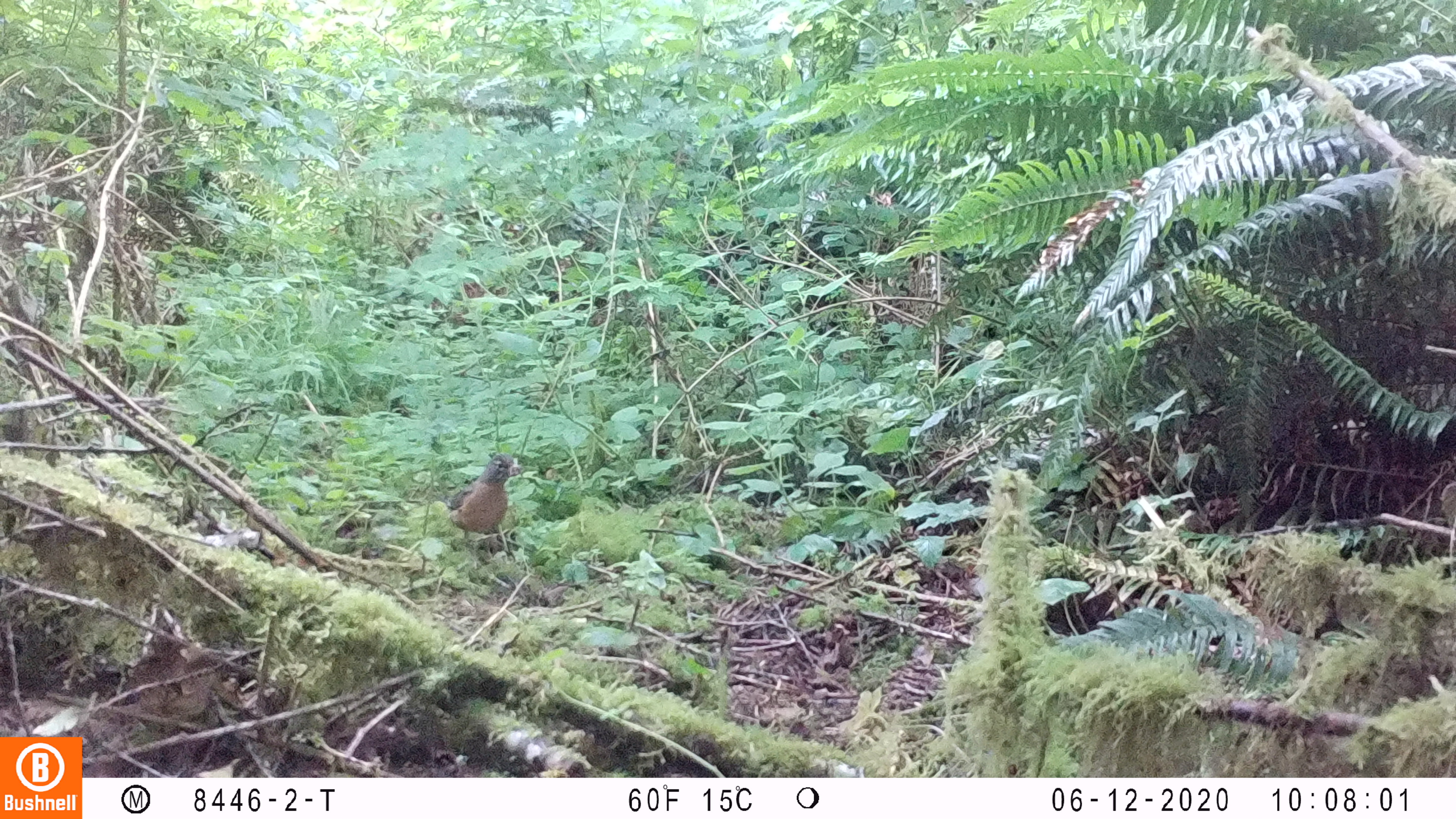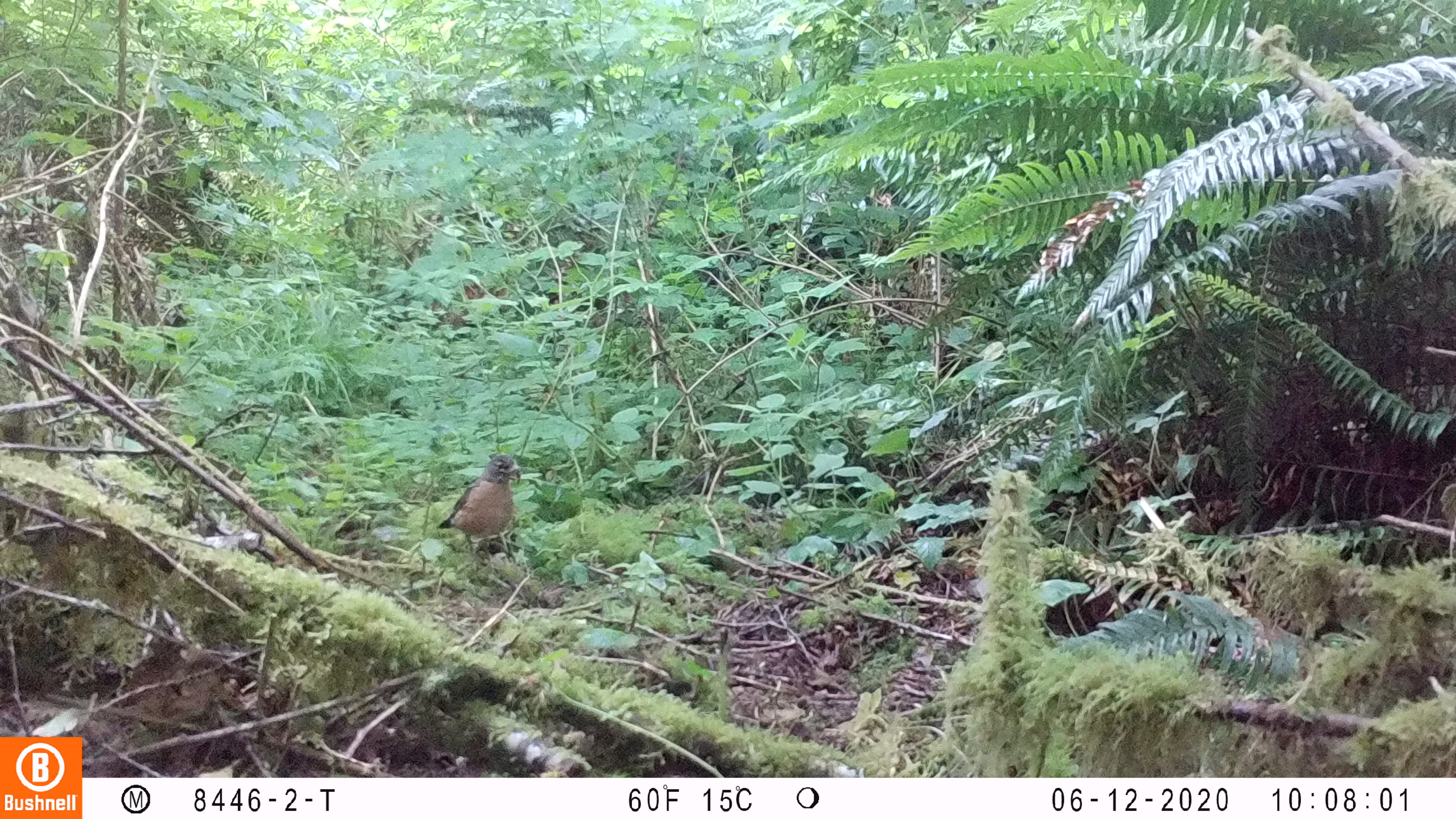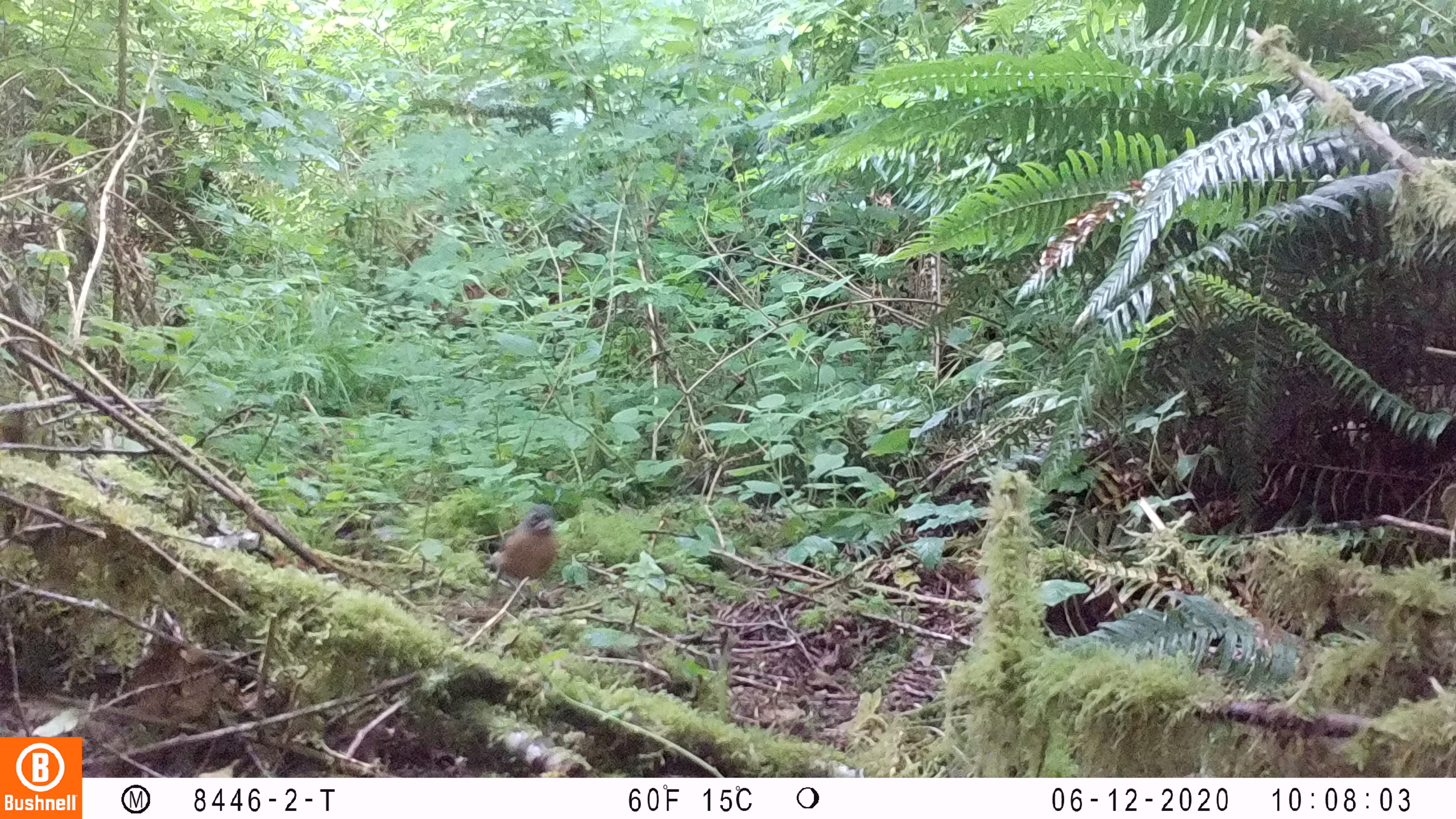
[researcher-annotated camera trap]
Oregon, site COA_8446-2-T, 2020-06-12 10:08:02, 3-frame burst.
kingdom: Animalia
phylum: Chordata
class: Aves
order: Passeriformes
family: Turdidae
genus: Turdus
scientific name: Turdus migratorius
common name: american robin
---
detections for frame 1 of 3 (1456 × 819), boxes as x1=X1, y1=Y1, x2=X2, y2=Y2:
american robin: x1=439, y1=441, x2=531, y2=576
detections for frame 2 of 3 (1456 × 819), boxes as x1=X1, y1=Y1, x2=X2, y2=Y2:
american robin: x1=425, y1=439, x2=529, y2=580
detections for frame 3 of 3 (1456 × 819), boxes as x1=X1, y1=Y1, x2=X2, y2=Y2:
american robin: x1=473, y1=493, x2=568, y2=629